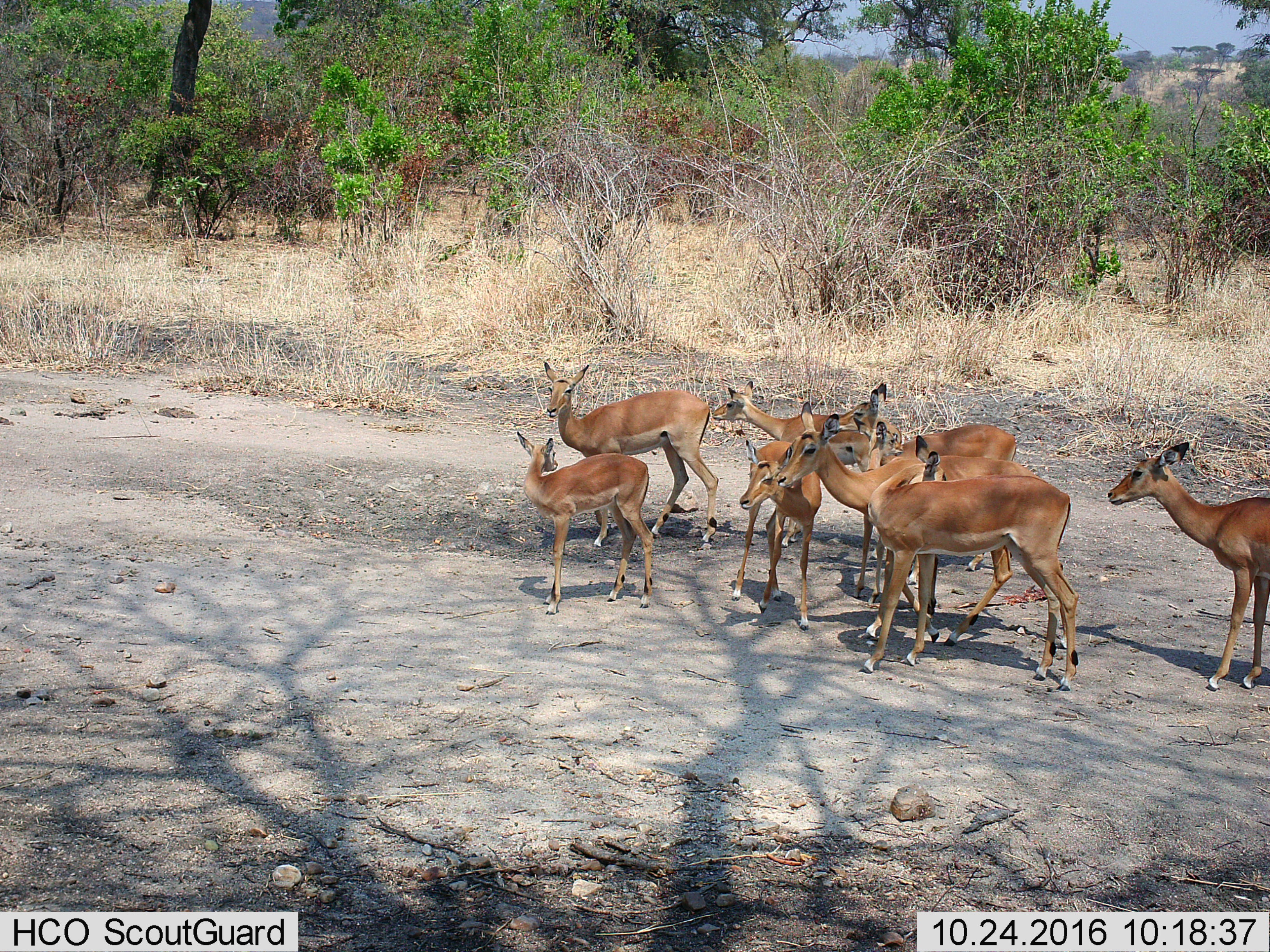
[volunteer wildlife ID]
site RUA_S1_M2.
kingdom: Animalia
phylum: Chordata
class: Mammalia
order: Artiodactyla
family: Bovidae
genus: Aepyceros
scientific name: Aepyceros melampus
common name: impala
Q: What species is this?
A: Impala (Aepyceros melampus).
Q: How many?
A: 9.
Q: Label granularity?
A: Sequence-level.